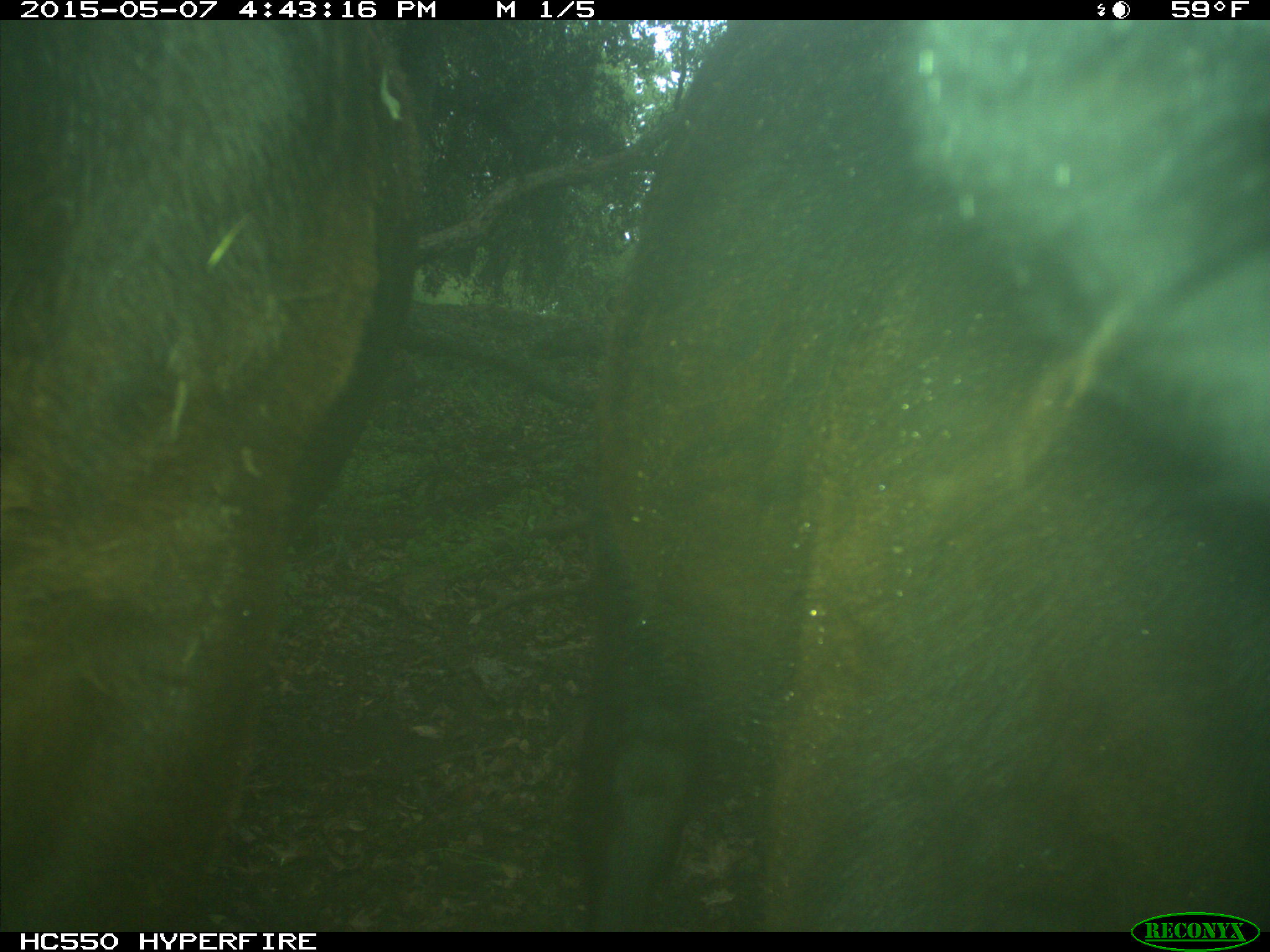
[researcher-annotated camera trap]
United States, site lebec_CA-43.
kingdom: Animalia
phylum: Chordata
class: Mammalia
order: Artiodactyla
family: Bovidae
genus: Bos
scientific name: Bos taurus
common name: domestic cow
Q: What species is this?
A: Bos taurus (domestic cow).